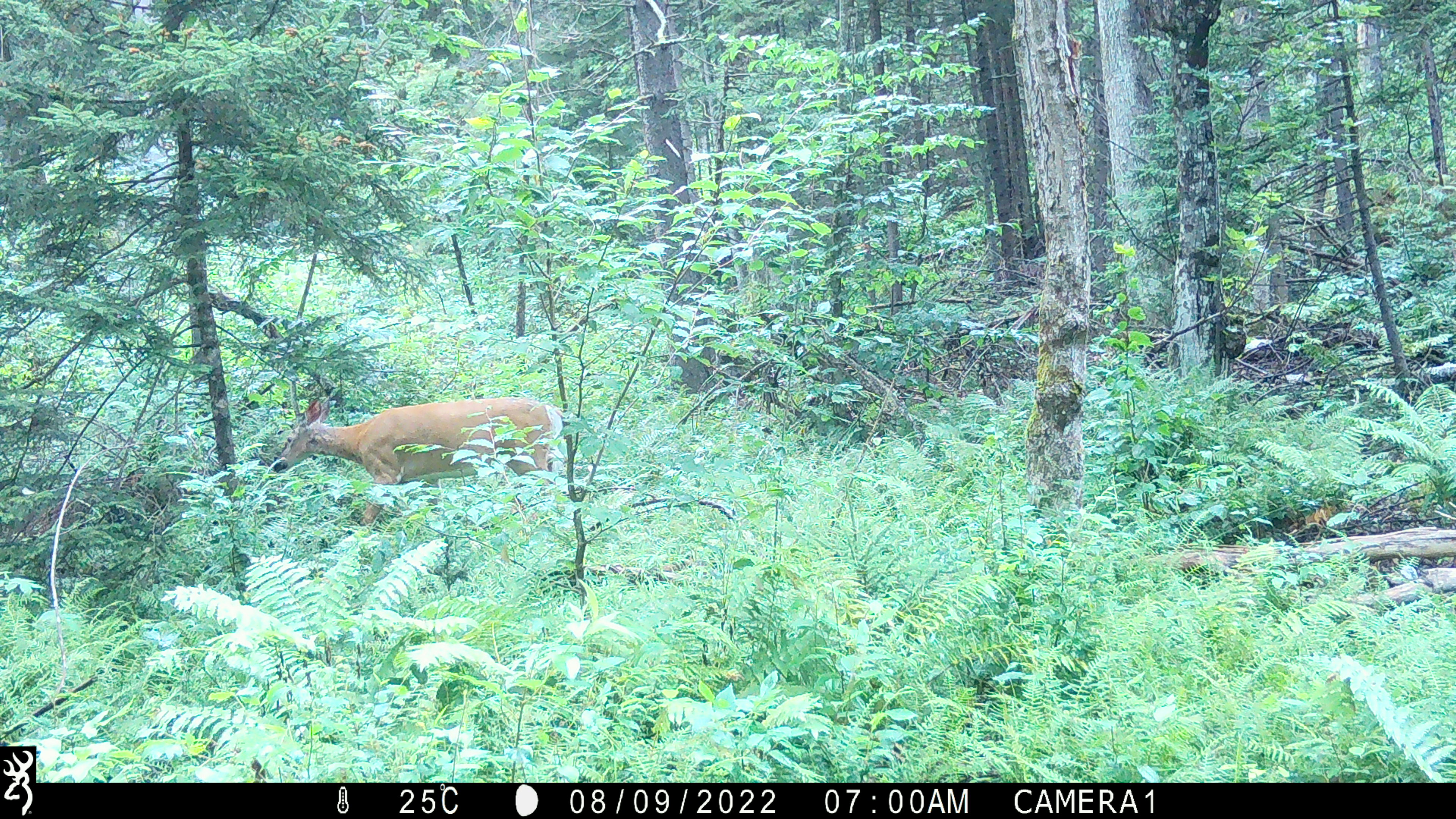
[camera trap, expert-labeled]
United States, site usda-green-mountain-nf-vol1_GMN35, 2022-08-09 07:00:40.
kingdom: Animalia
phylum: Chordata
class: Mammalia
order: Artiodactyla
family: Cervidae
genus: Odocoileus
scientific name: Odocoileus virginianus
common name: white-tailed deer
White-tailed deer (Odocoileus virginianus).